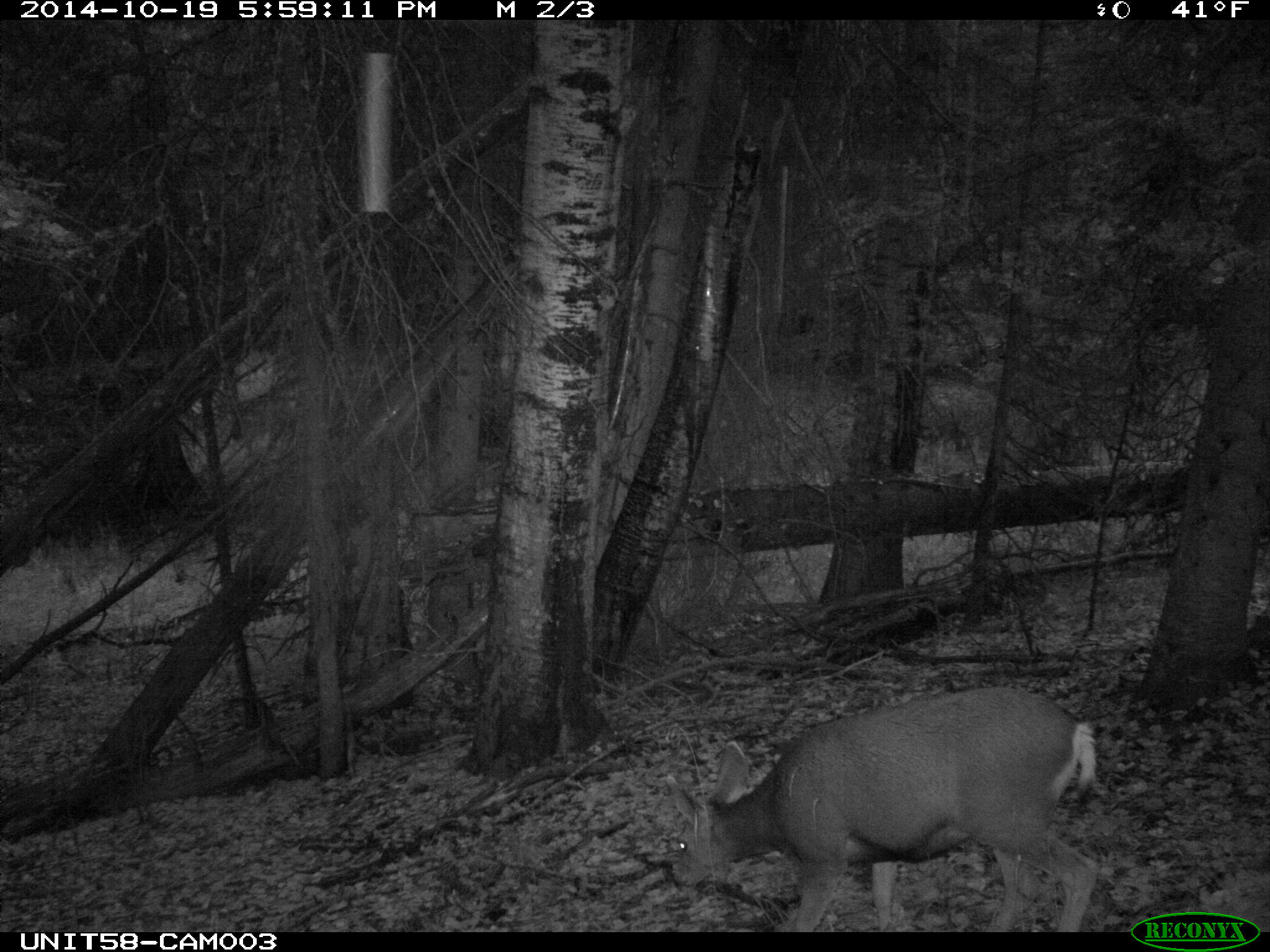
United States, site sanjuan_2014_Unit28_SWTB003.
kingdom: Animalia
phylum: Chordata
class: Mammalia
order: Artiodactyla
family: Cervidae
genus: Odocoileus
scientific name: Odocoileus hemionus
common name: mule deer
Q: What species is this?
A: Odocoileus hemionus (mule deer).